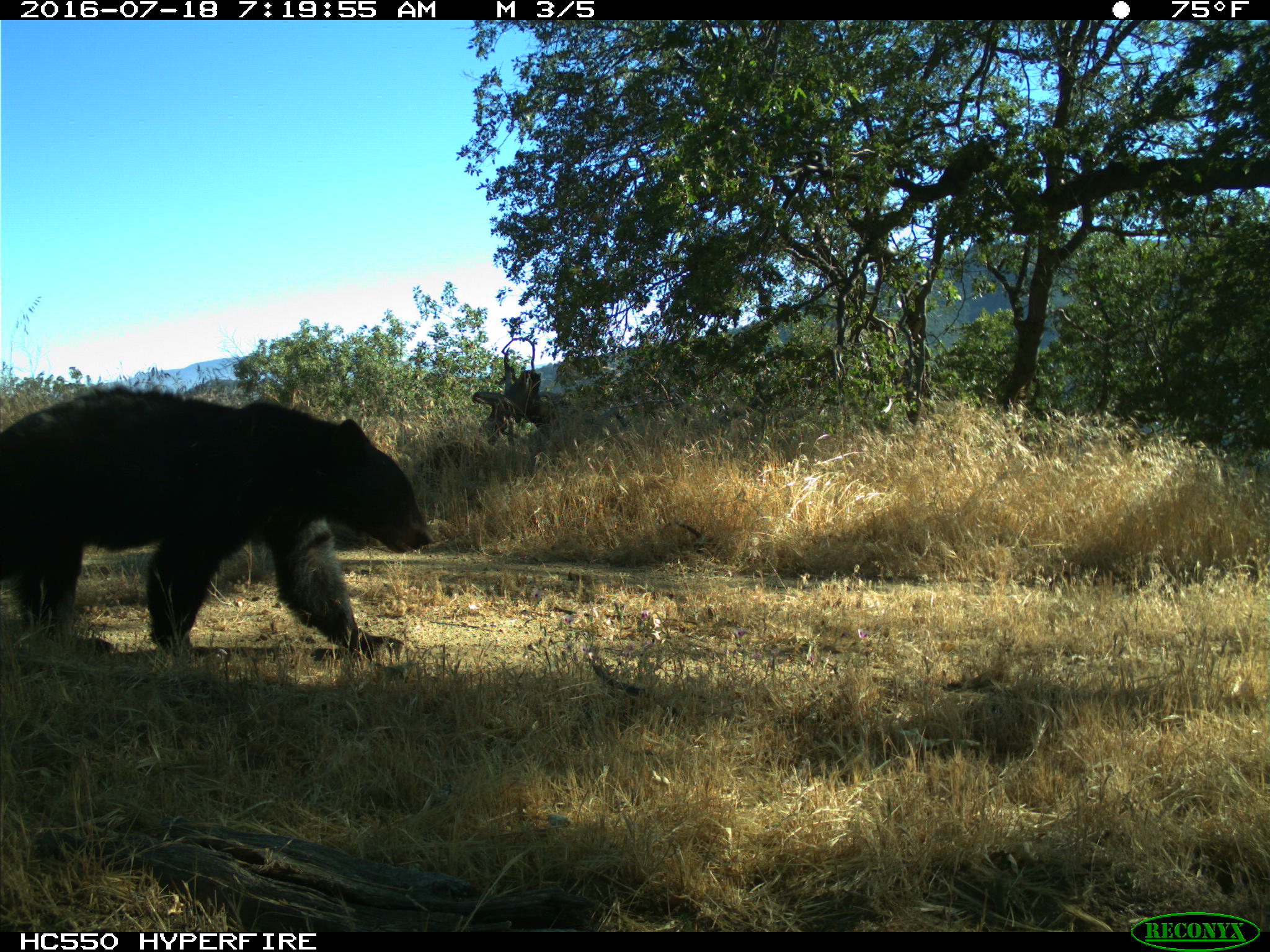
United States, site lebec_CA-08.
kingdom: Animalia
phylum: Chordata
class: Mammalia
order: Carnivora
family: Ursidae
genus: Ursus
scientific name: Ursus americanus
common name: american black bear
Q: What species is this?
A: Ursus americanus (american black bear).